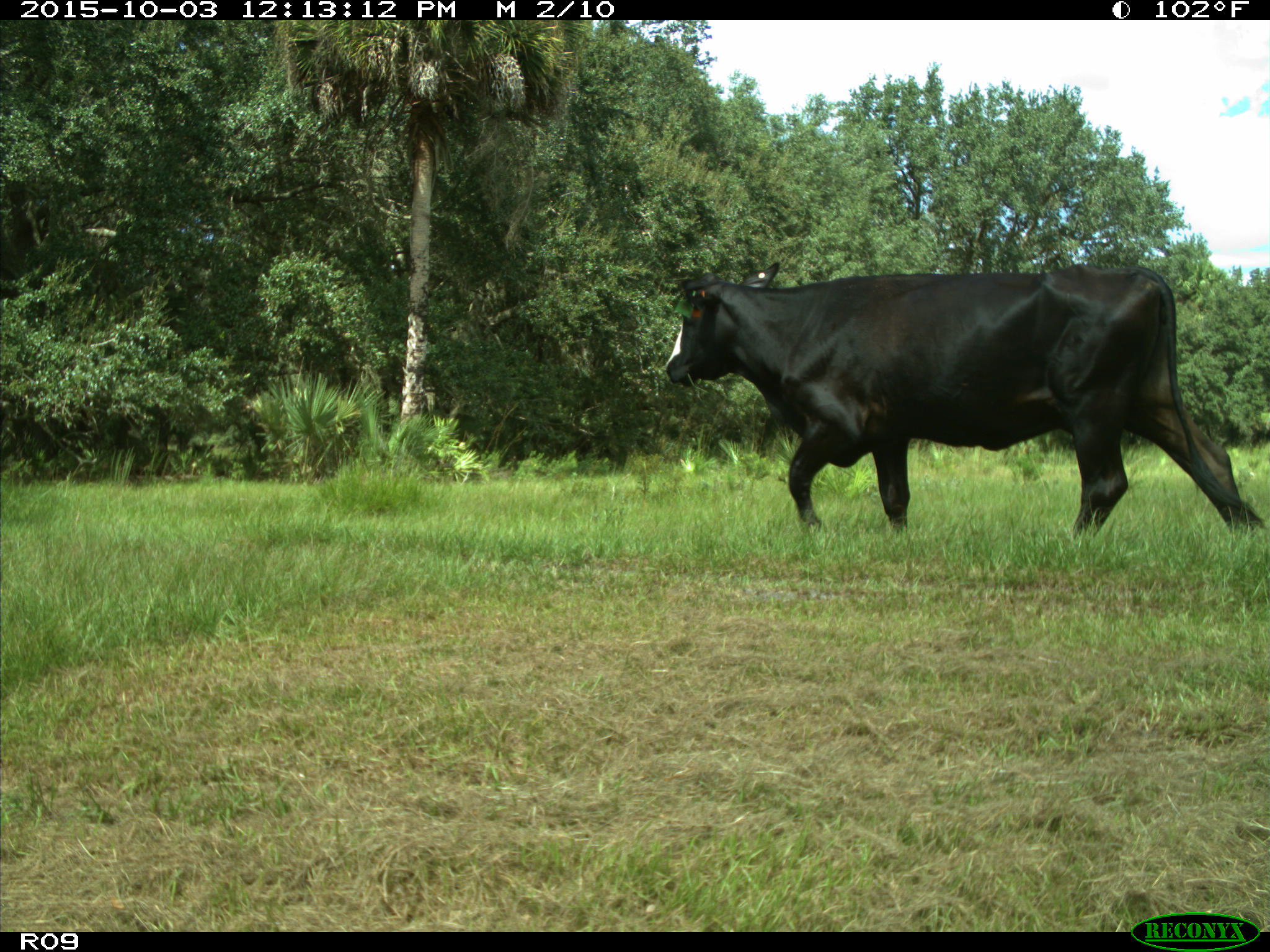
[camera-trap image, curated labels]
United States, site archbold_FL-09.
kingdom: Animalia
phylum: Chordata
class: Mammalia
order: Artiodactyla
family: Bovidae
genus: Bos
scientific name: Bos taurus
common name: domestic cow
Bos taurus (domestic cow).